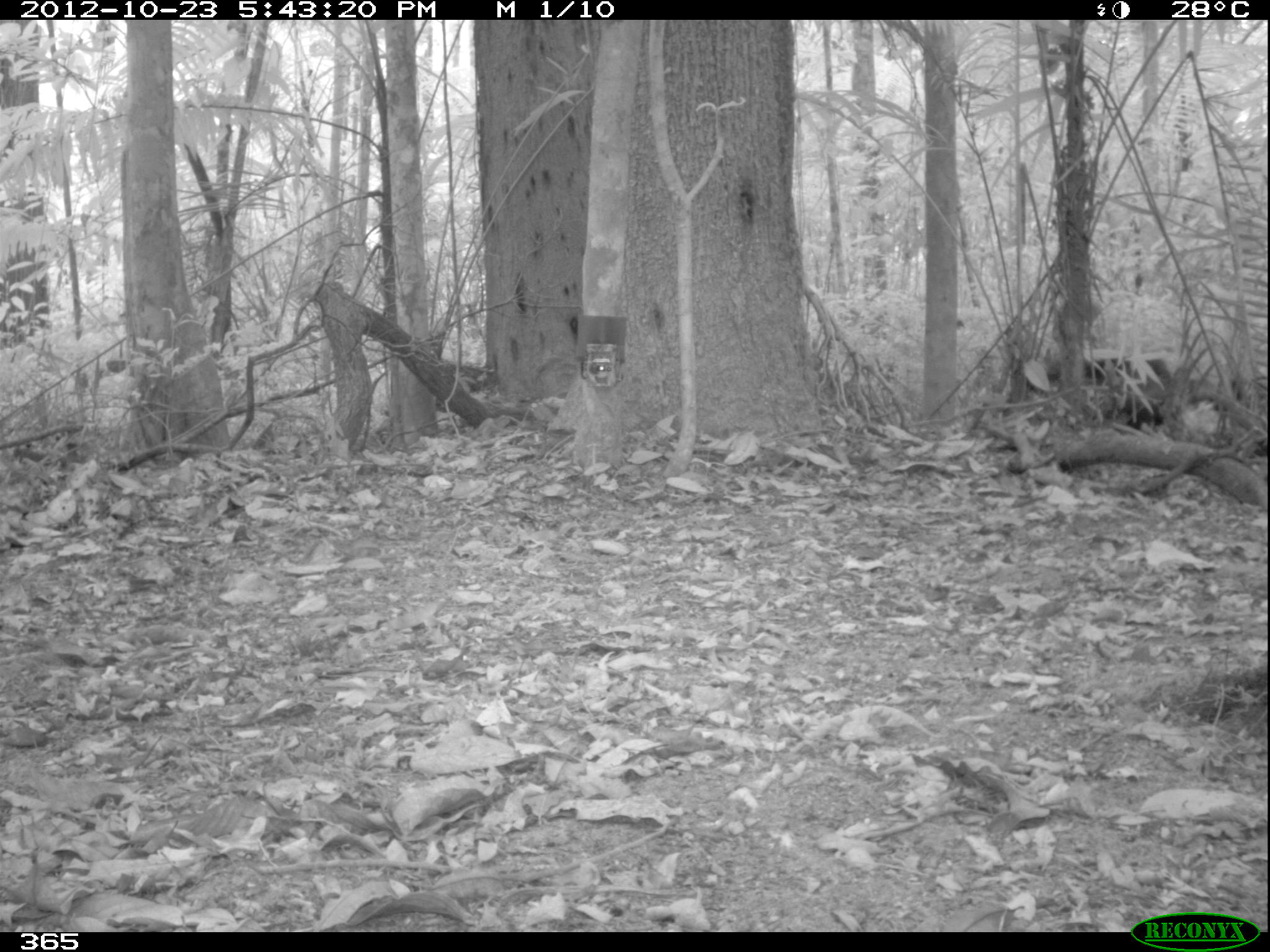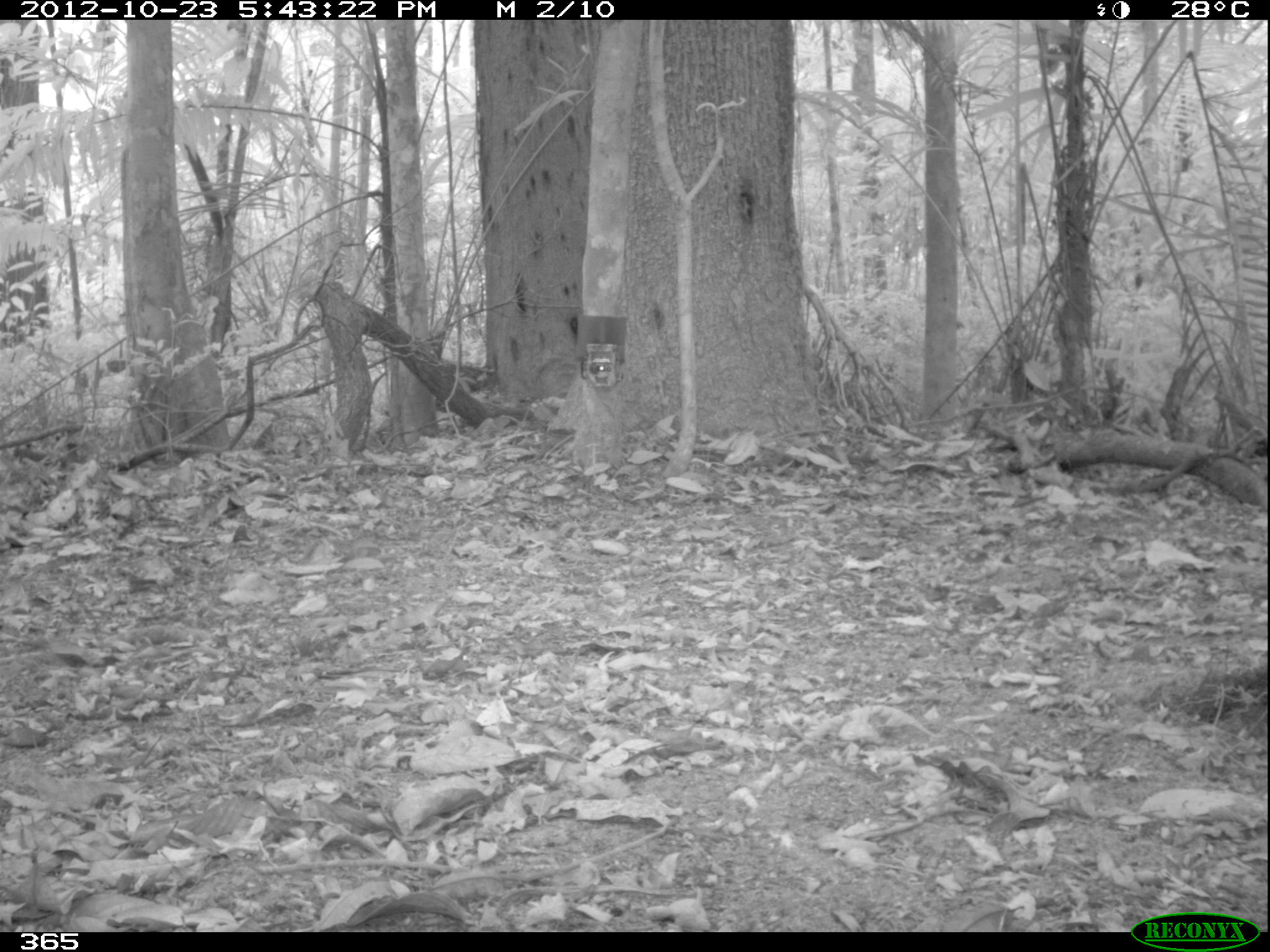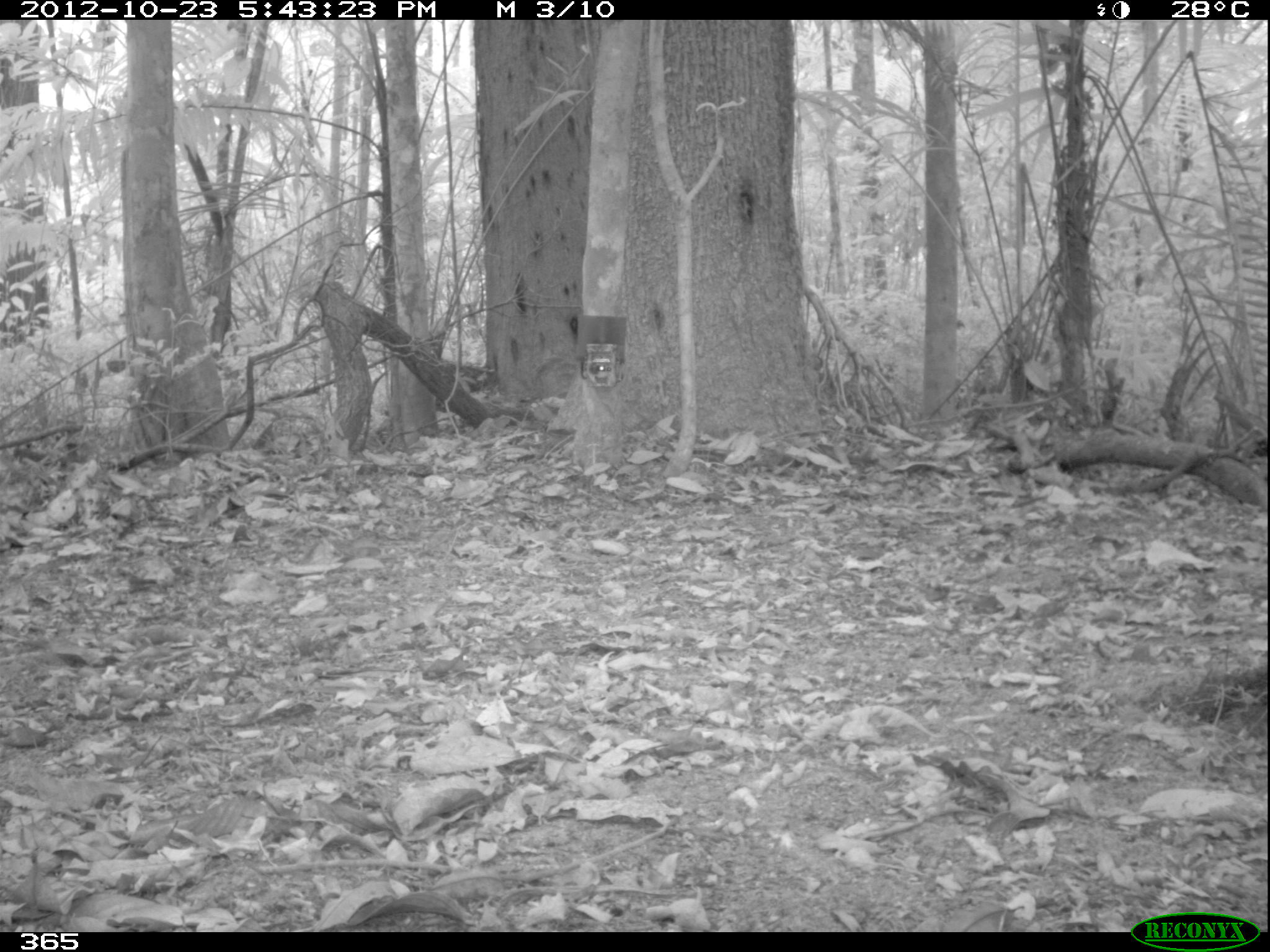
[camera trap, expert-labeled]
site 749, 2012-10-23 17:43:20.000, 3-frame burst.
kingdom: Animalia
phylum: Chordata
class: Mammalia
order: Artiodactyla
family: Tayassuidae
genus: Tayassu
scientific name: Tayassu pecari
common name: white-lipped peccary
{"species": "Tayassu pecari (white-lipped peccary)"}